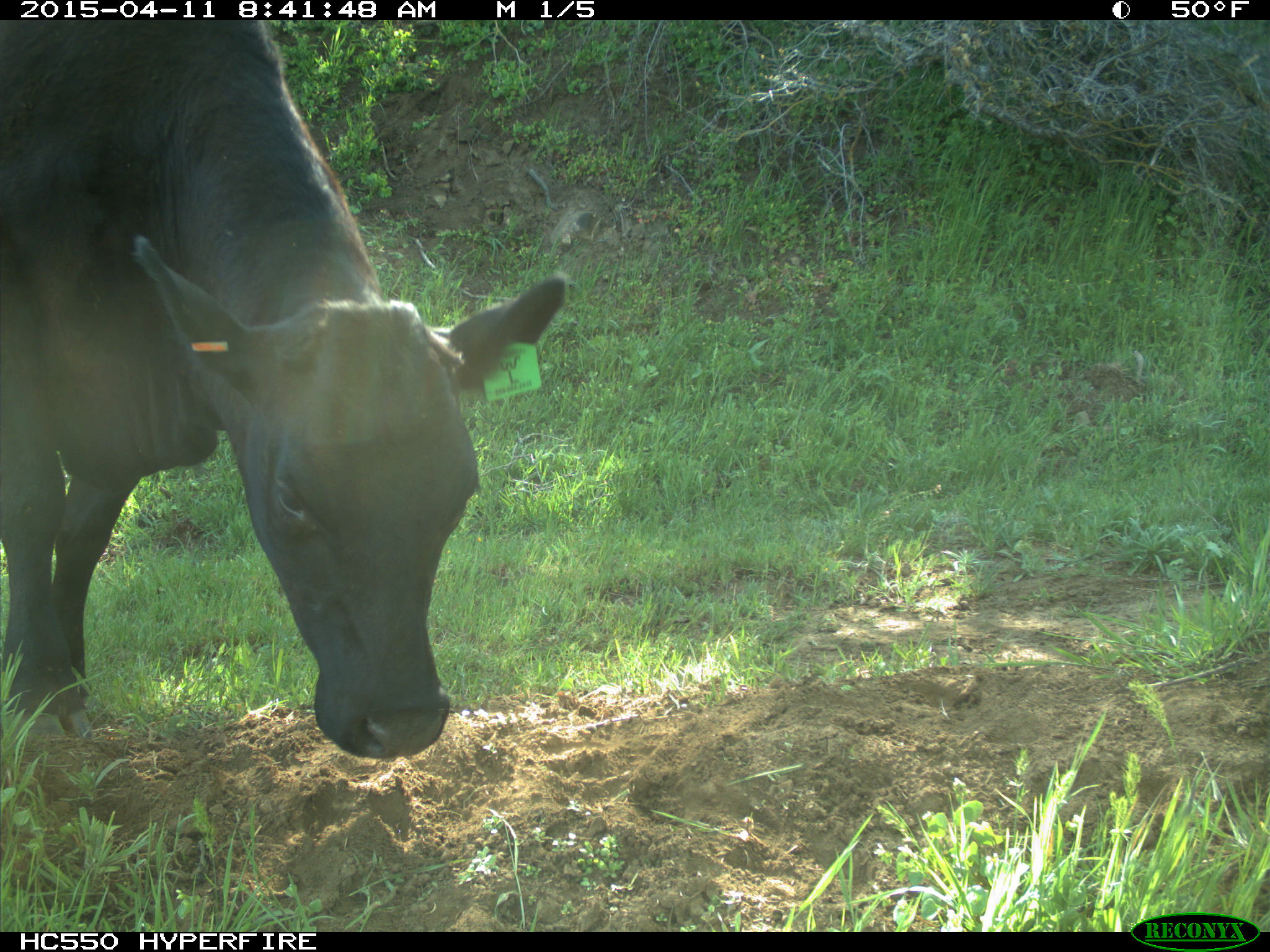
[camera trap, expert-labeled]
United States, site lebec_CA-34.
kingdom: Animalia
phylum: Chordata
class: Mammalia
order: Artiodactyla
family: Bovidae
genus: Bos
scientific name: Bos taurus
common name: domestic cow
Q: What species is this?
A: Bos taurus (domestic cow).